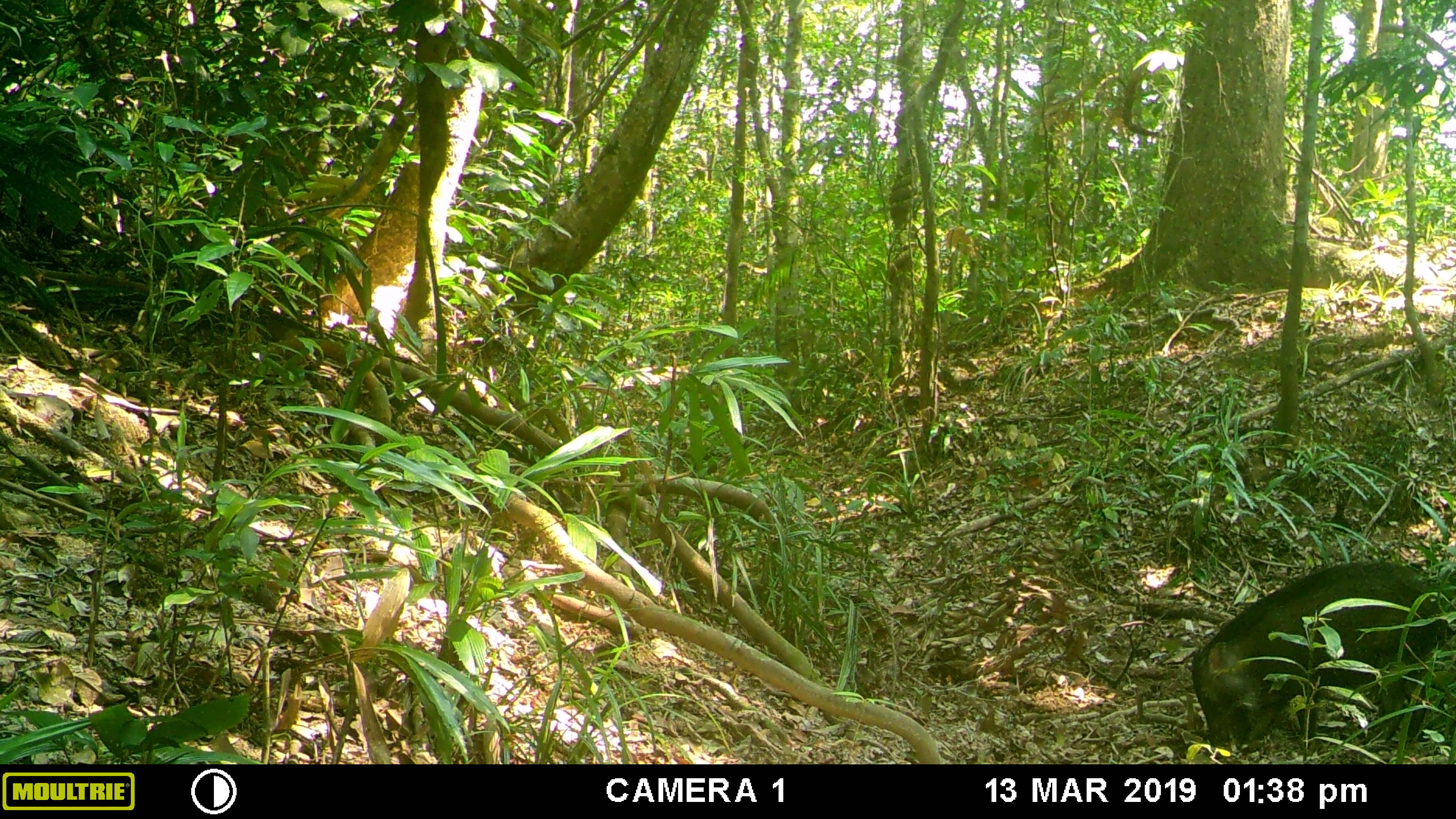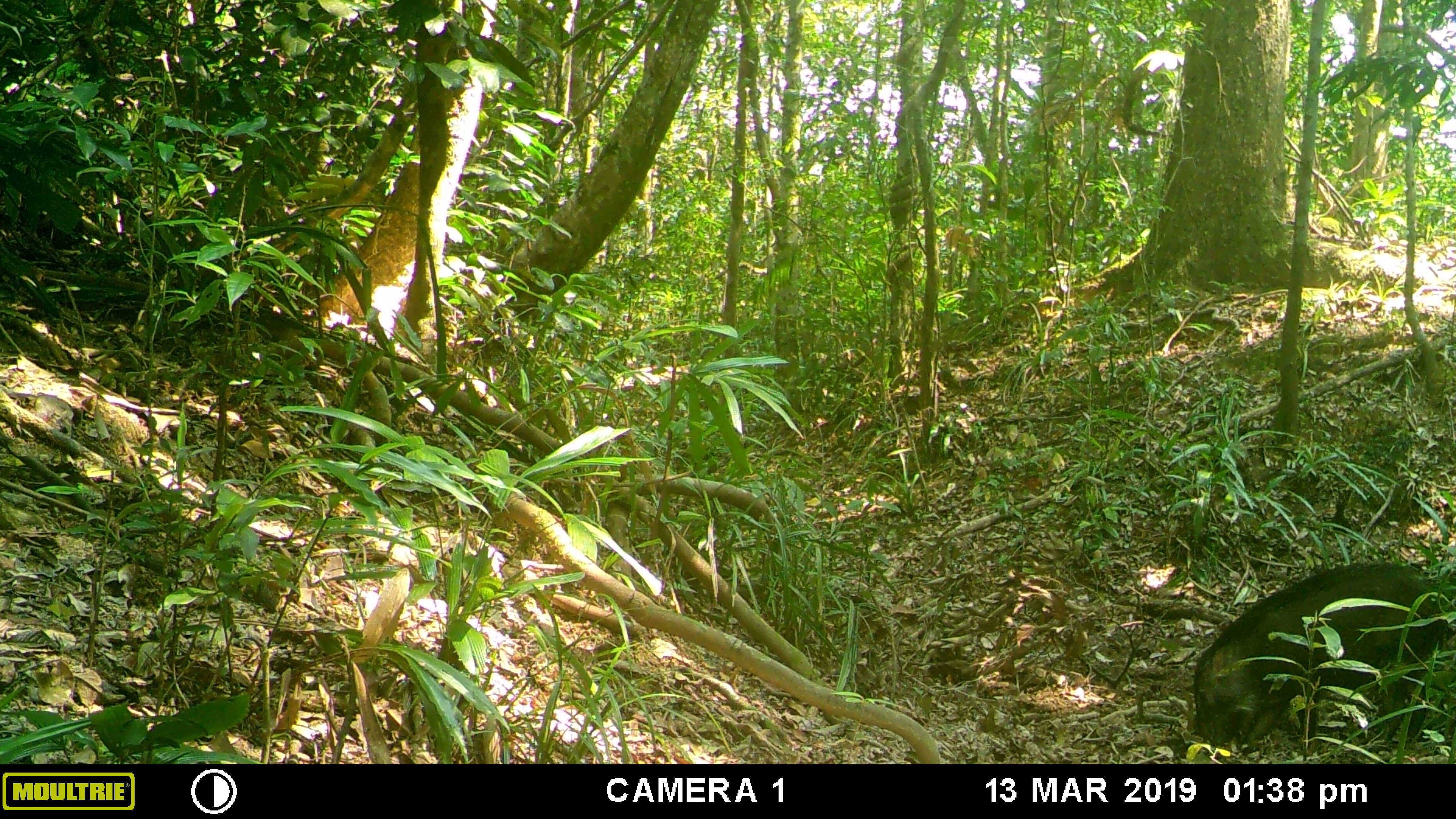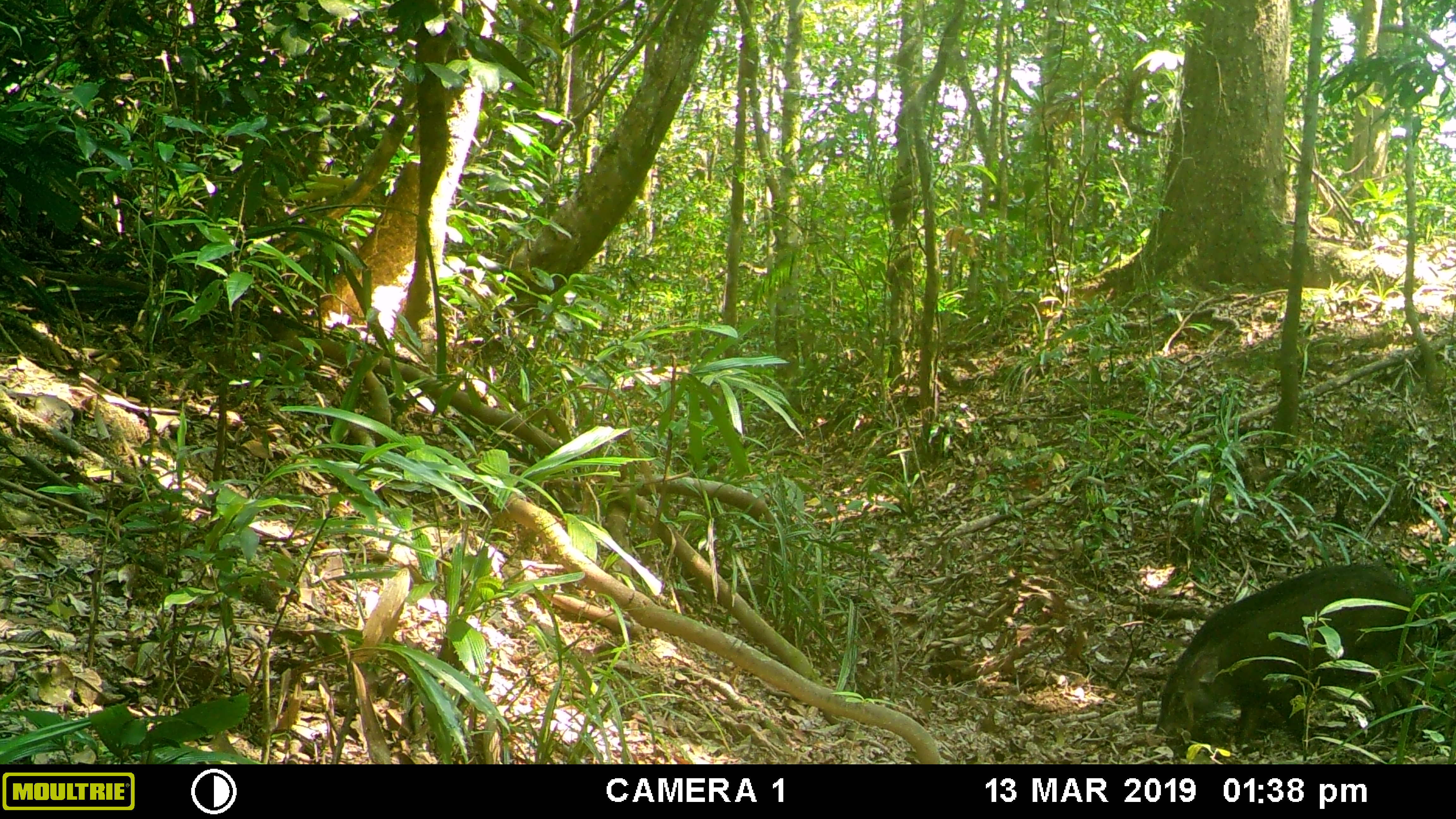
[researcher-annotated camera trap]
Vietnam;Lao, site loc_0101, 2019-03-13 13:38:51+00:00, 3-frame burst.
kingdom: Animalia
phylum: Chordata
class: Mammalia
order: Artiodactyla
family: Suidae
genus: Sus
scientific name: Sus scrofa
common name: eurasian wild pig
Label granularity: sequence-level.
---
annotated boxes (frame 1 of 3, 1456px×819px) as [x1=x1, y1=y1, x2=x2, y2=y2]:
eurasian wild pig: [x1=1190, y1=560, x2=1455, y2=762]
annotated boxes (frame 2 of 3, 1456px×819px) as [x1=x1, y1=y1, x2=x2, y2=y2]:
eurasian wild pig: [x1=1192, y1=561, x2=1456, y2=756]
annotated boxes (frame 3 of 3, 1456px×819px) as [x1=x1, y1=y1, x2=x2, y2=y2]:
eurasian wild pig: [x1=1151, y1=564, x2=1428, y2=752]